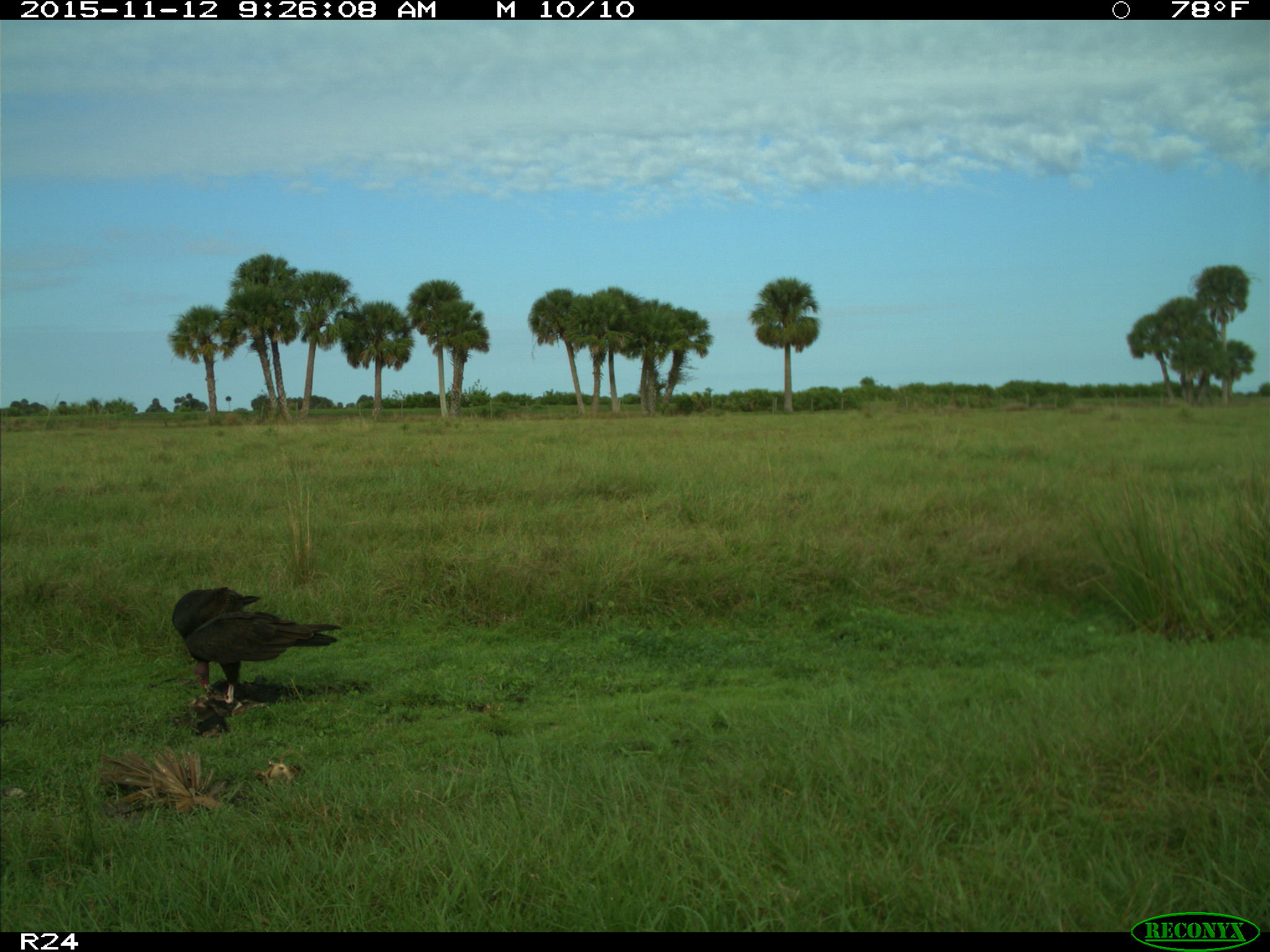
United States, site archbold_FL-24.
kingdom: Animalia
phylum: Chordata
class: Aves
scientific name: Aves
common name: birds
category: unidentified bird